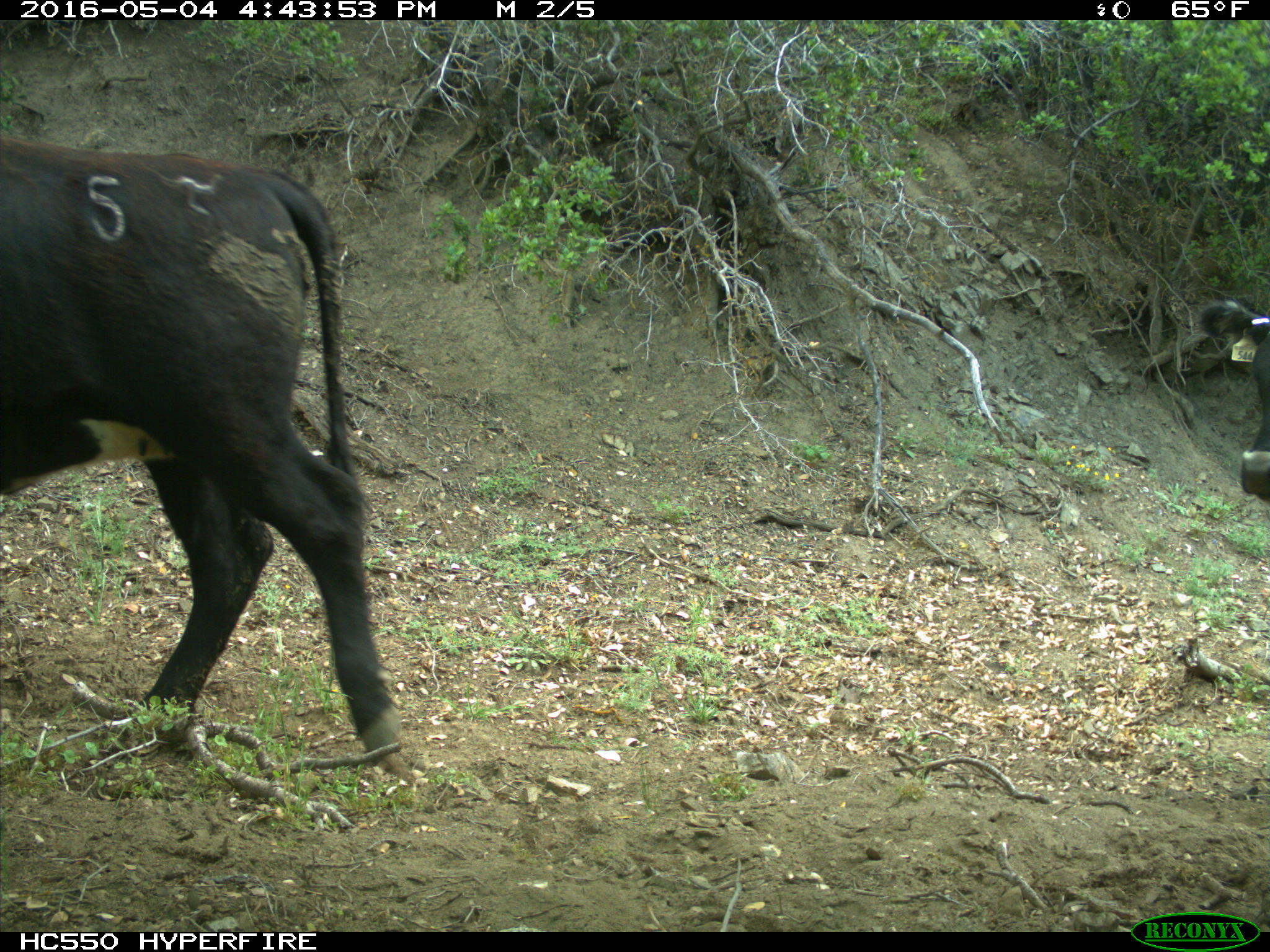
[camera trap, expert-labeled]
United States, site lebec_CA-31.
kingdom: Animalia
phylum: Chordata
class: Mammalia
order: Artiodactyla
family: Bovidae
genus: Bos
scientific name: Bos taurus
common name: domestic cow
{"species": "Bos taurus (domestic cow)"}